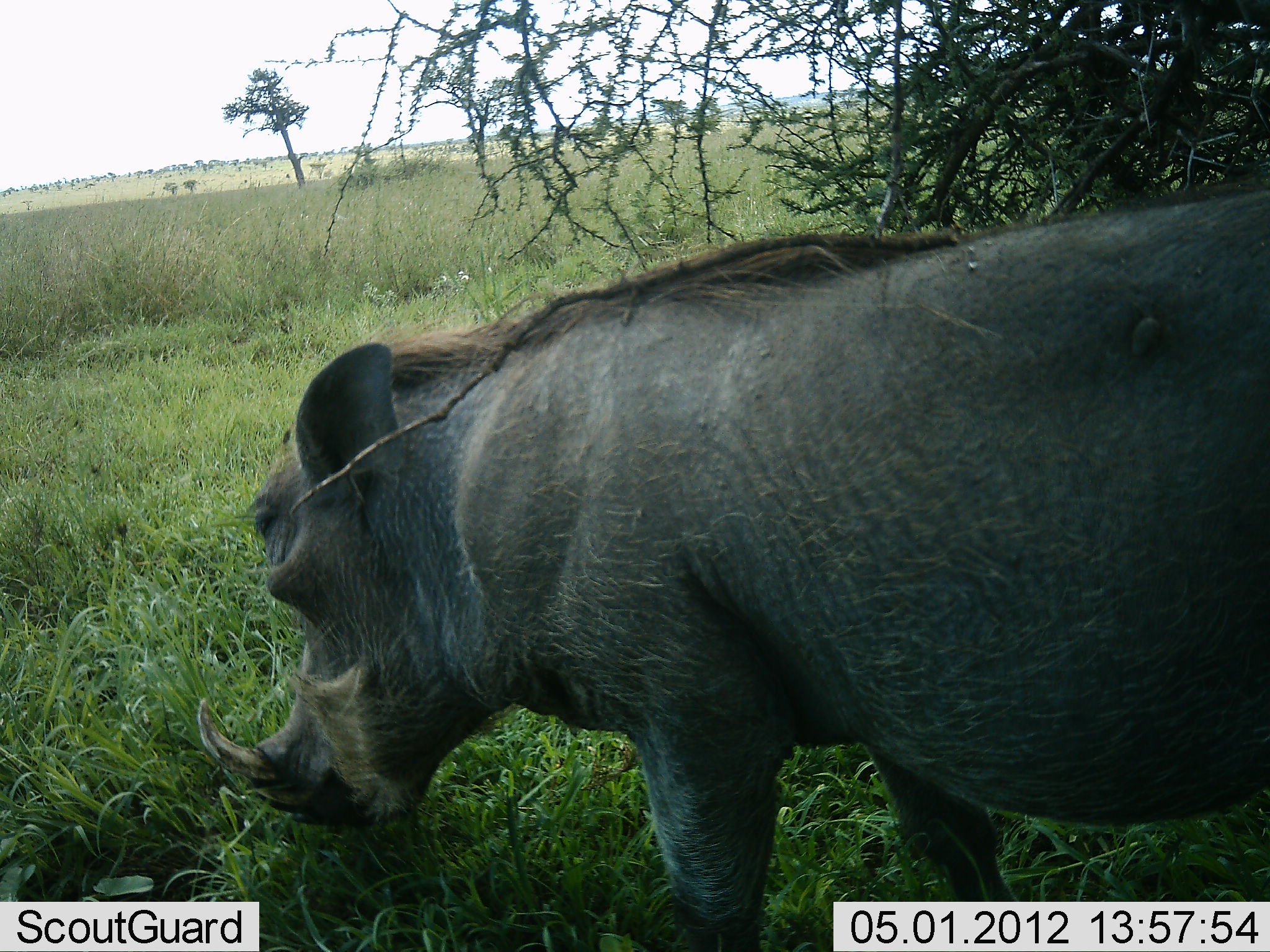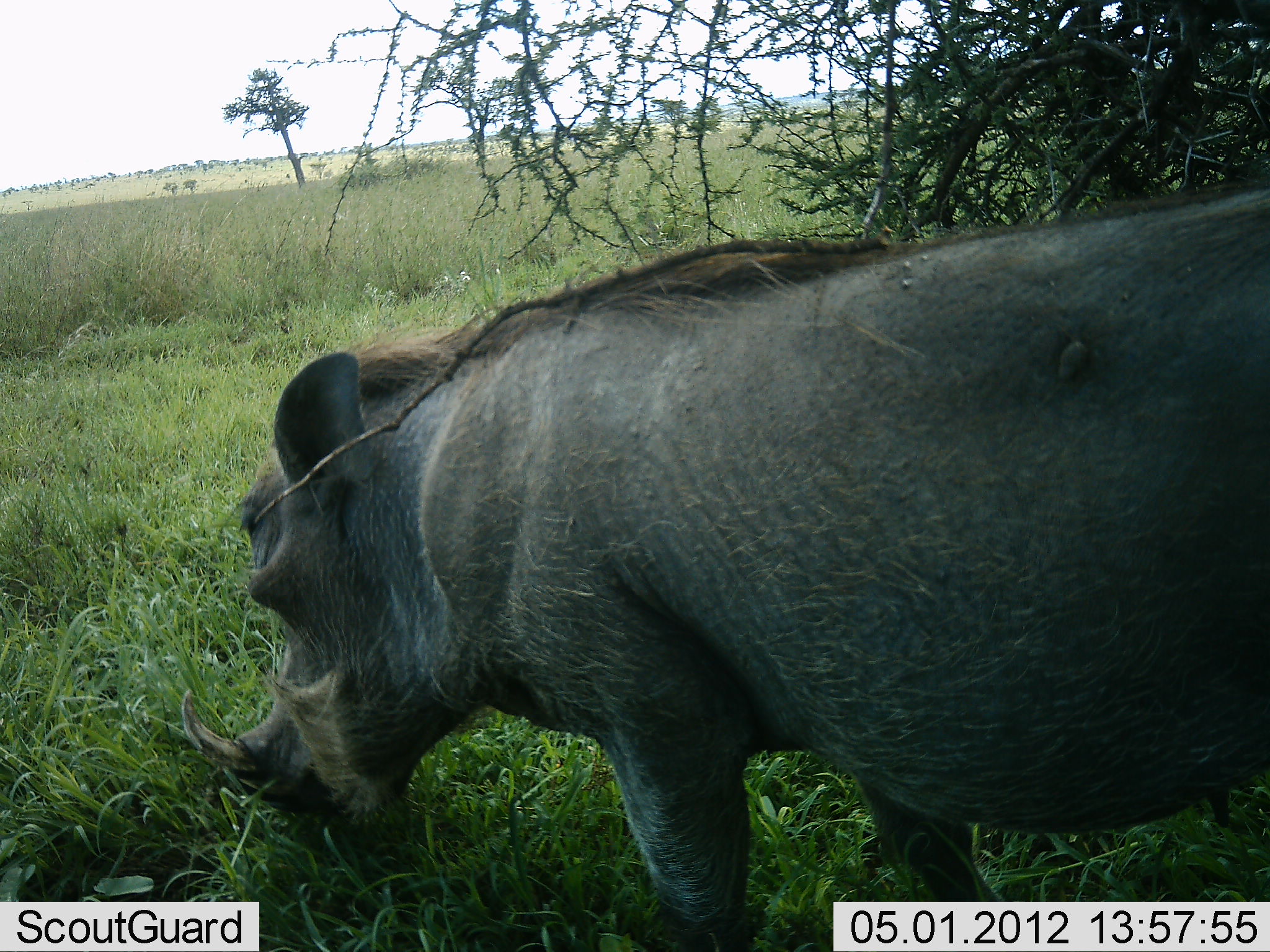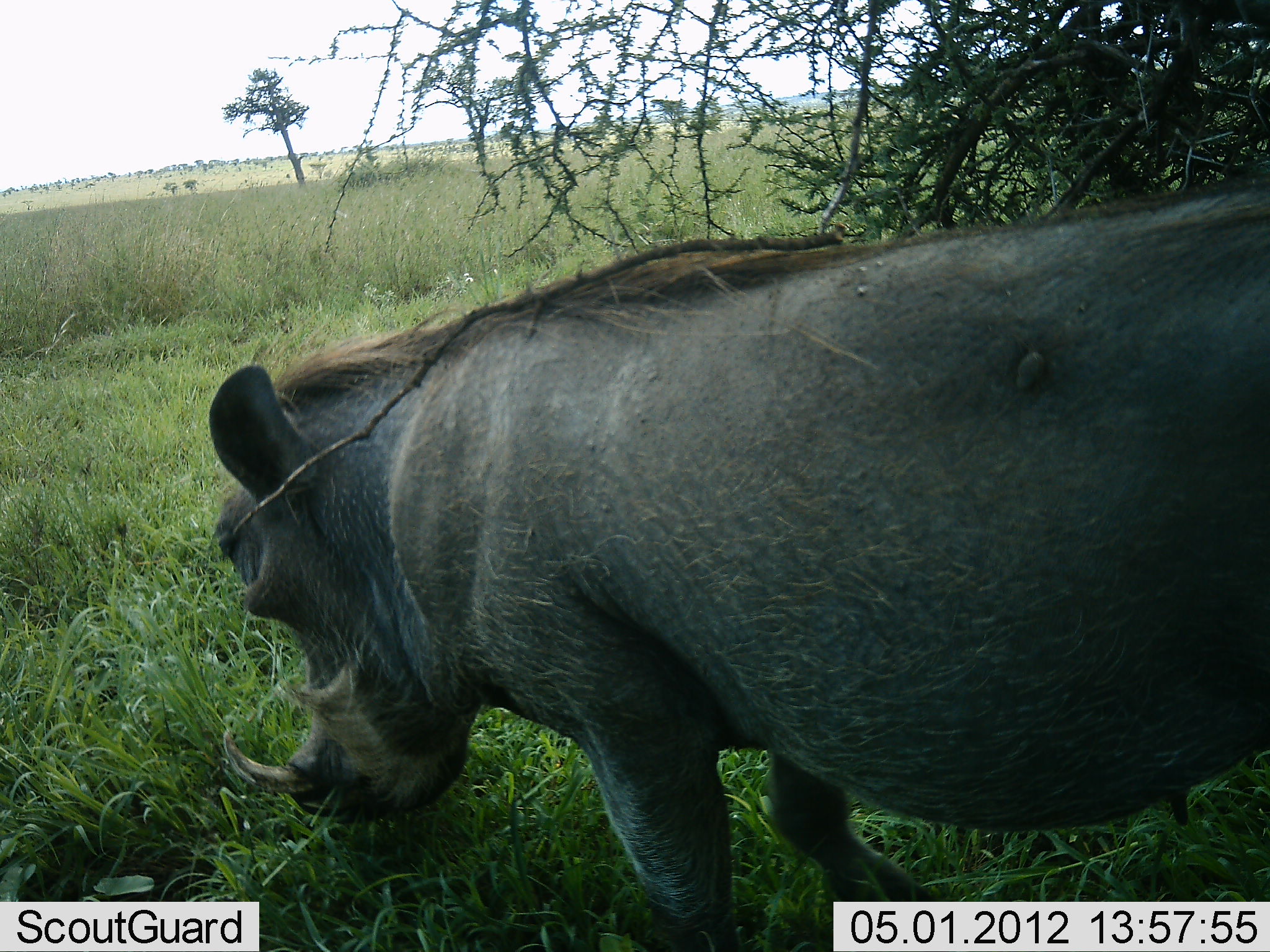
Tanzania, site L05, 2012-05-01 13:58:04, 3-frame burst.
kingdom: Animalia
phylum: Chordata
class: Mammalia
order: Artiodactyla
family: Suidae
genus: Phacochoerus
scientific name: Phacochoerus africanus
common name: warthog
Warthog (Phacochoerus africanus), count 1. Behavior (volunteer vote fractions): standing 28%, resting 0%, moving 11%, interacting 0%. Young present (vote fraction): 0%. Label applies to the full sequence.